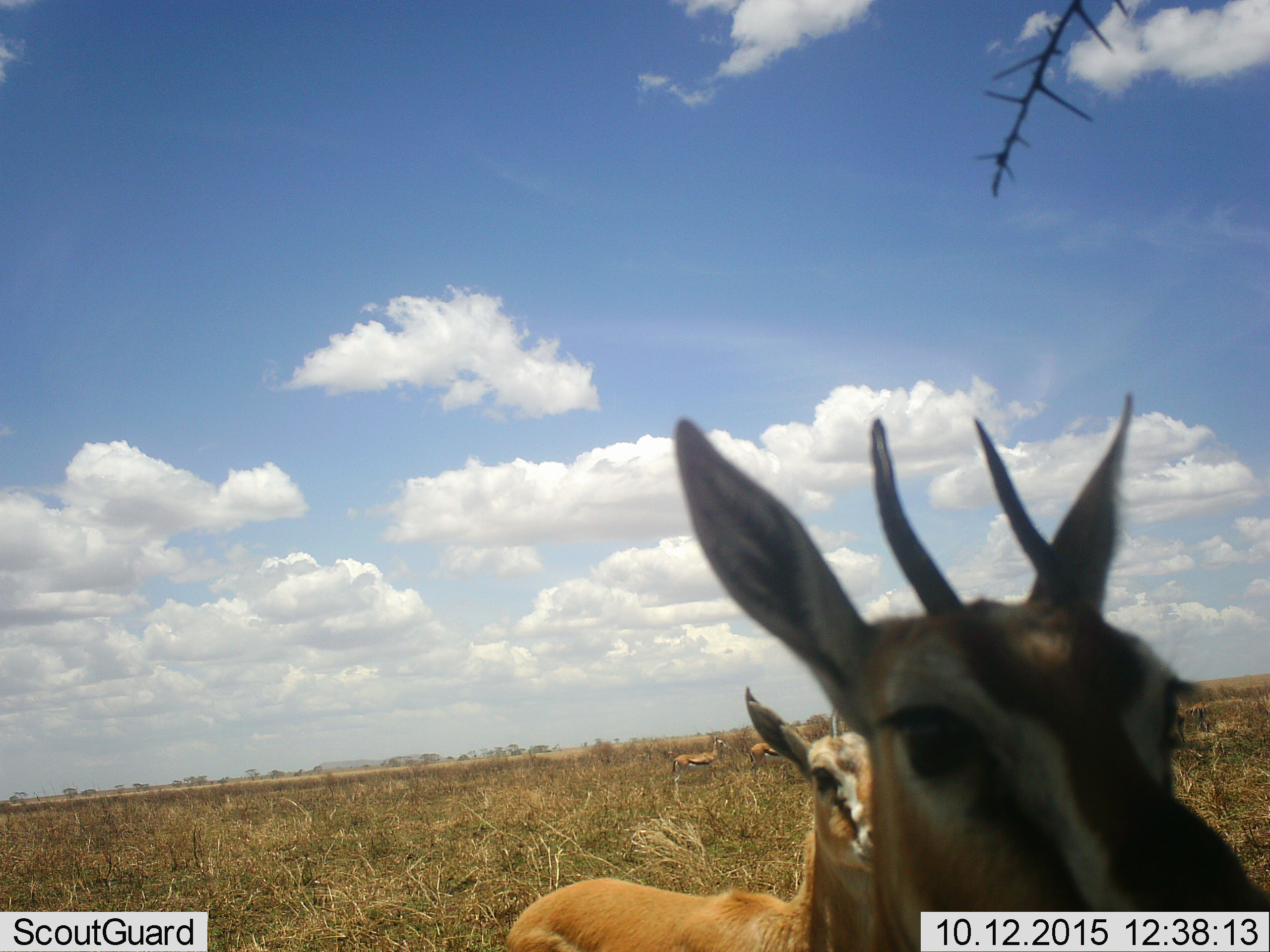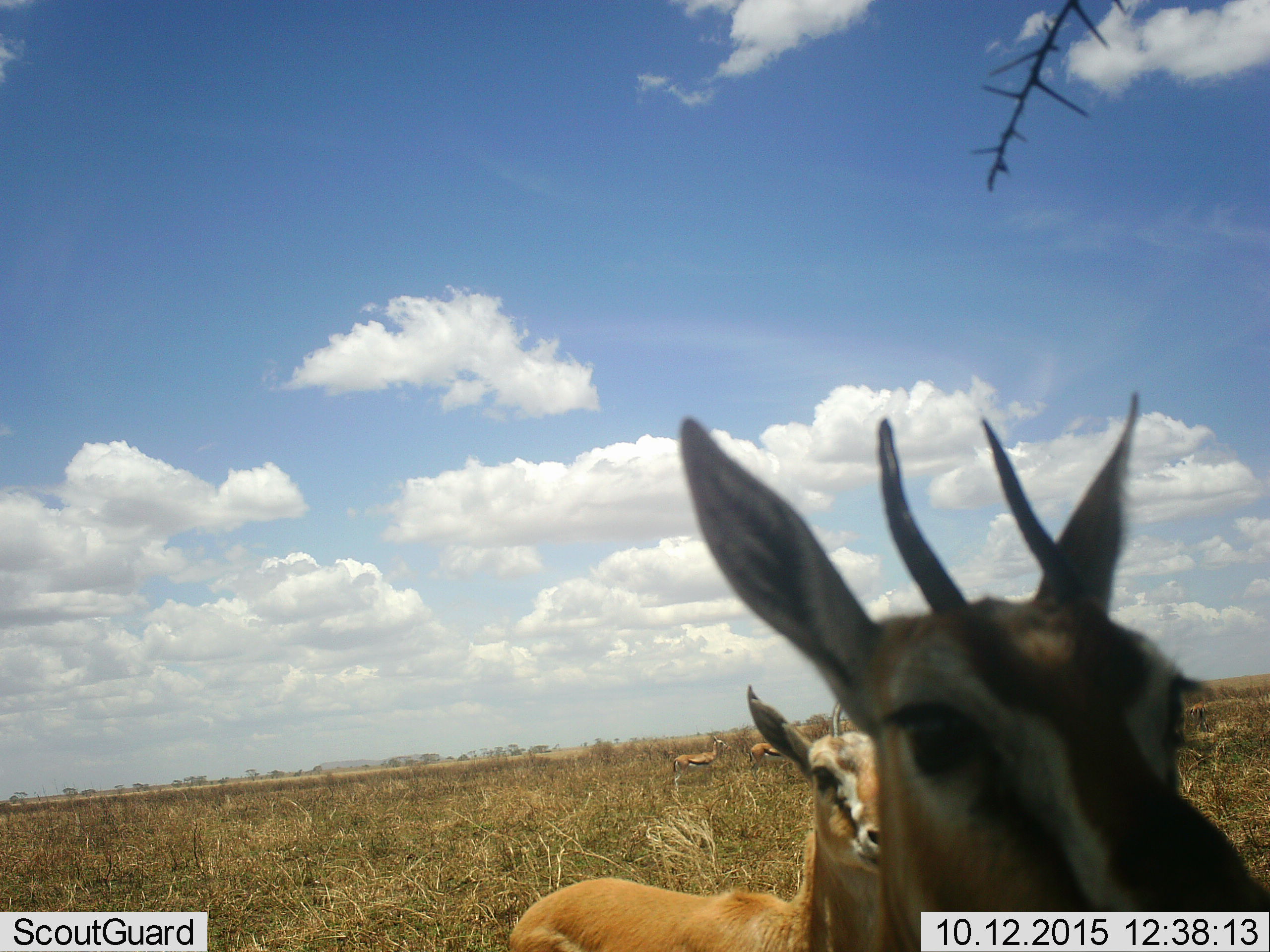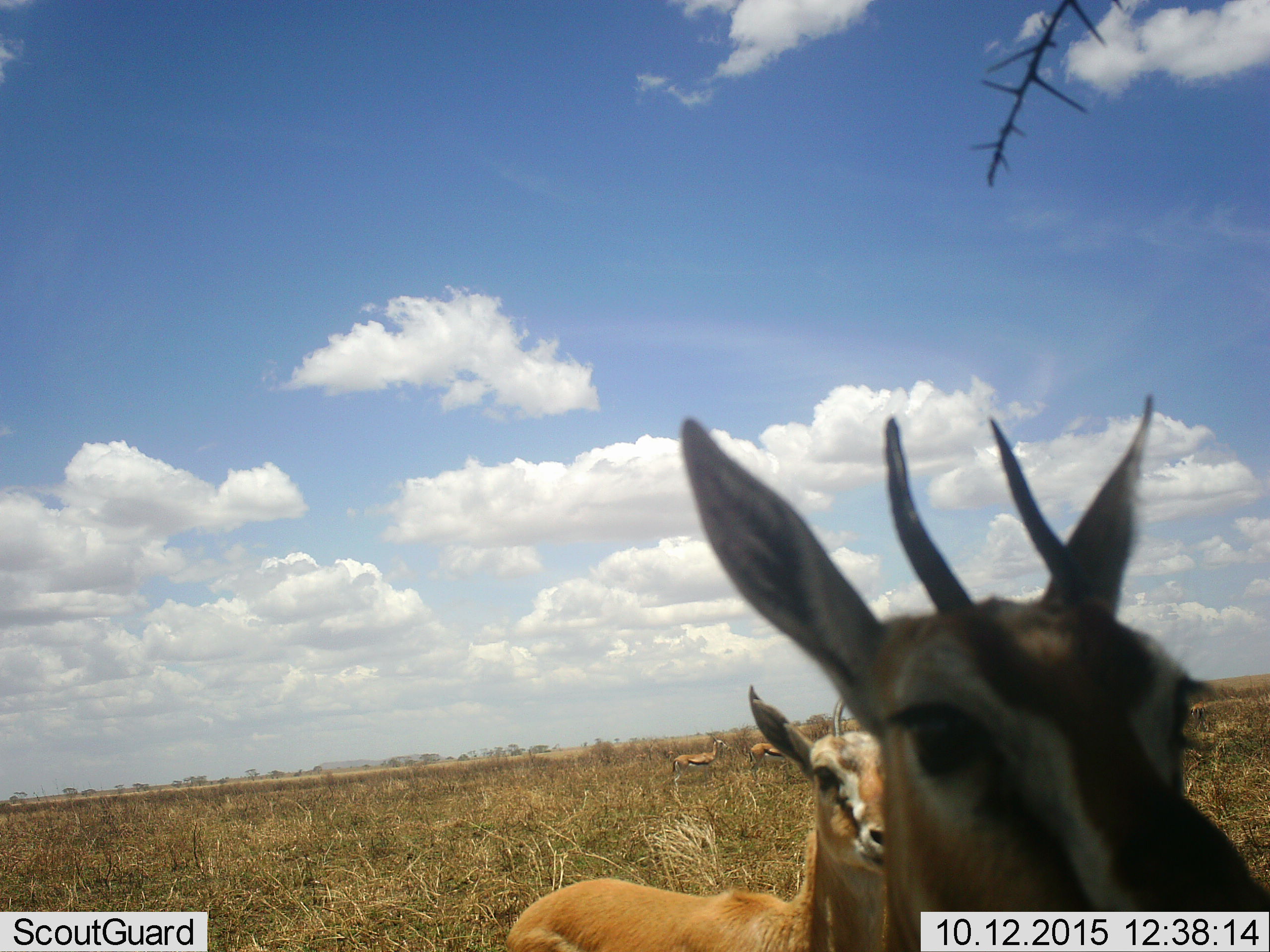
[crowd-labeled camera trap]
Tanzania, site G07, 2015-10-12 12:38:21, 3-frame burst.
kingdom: Animalia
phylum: Chordata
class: Mammalia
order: Artiodactyla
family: Bovidae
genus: Eudorcas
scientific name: Eudorcas thomsonii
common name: thomson's gazelle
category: gazellethomsons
Gazellethomsons (thomson's gazelle) (Eudorcas thomsonii), count 4. Behavior (volunteer vote fractions): standing 78%, resting 0%, moving 33%, interacting 22%. Young present (vote fraction): 0%. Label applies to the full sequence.